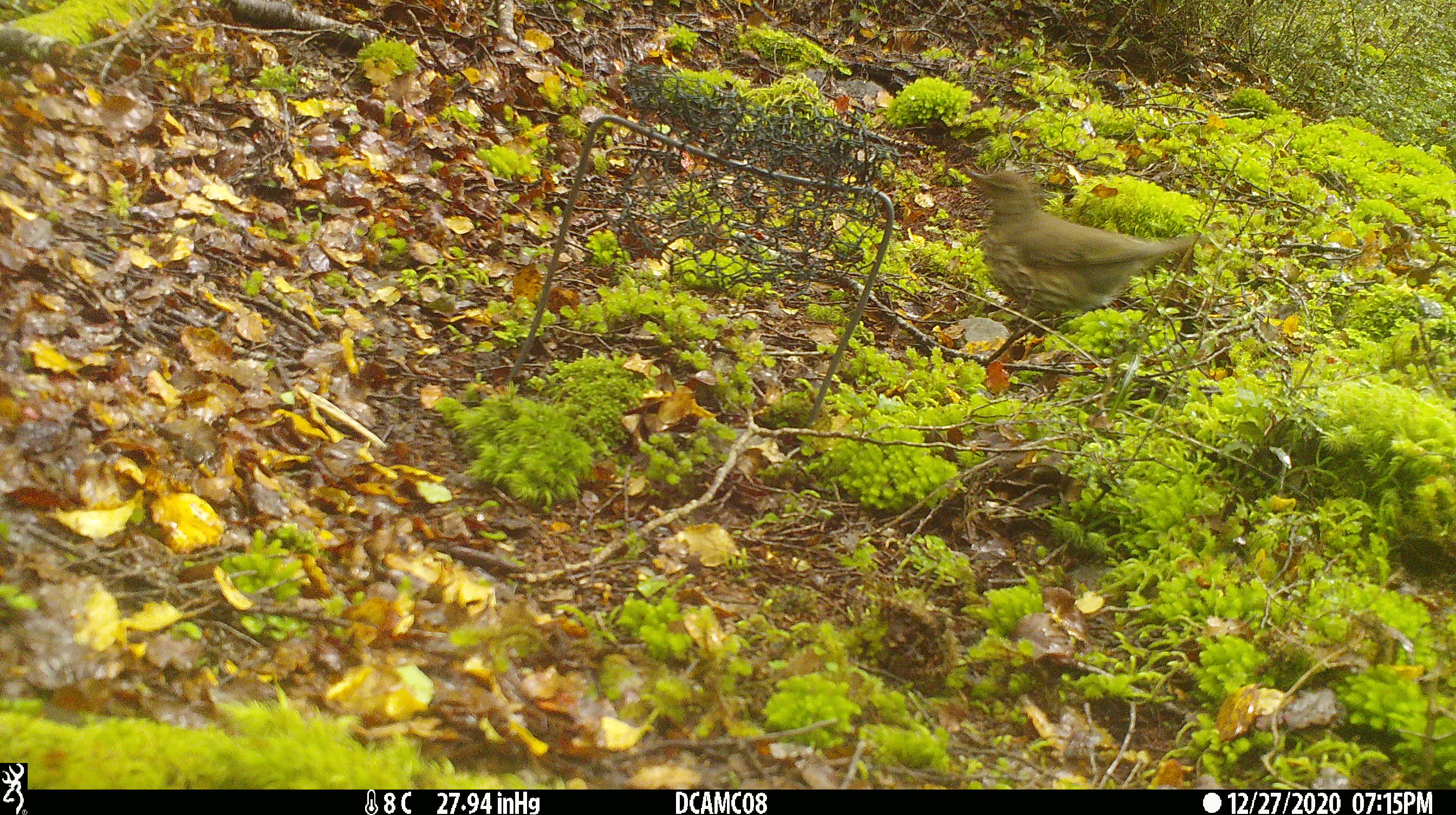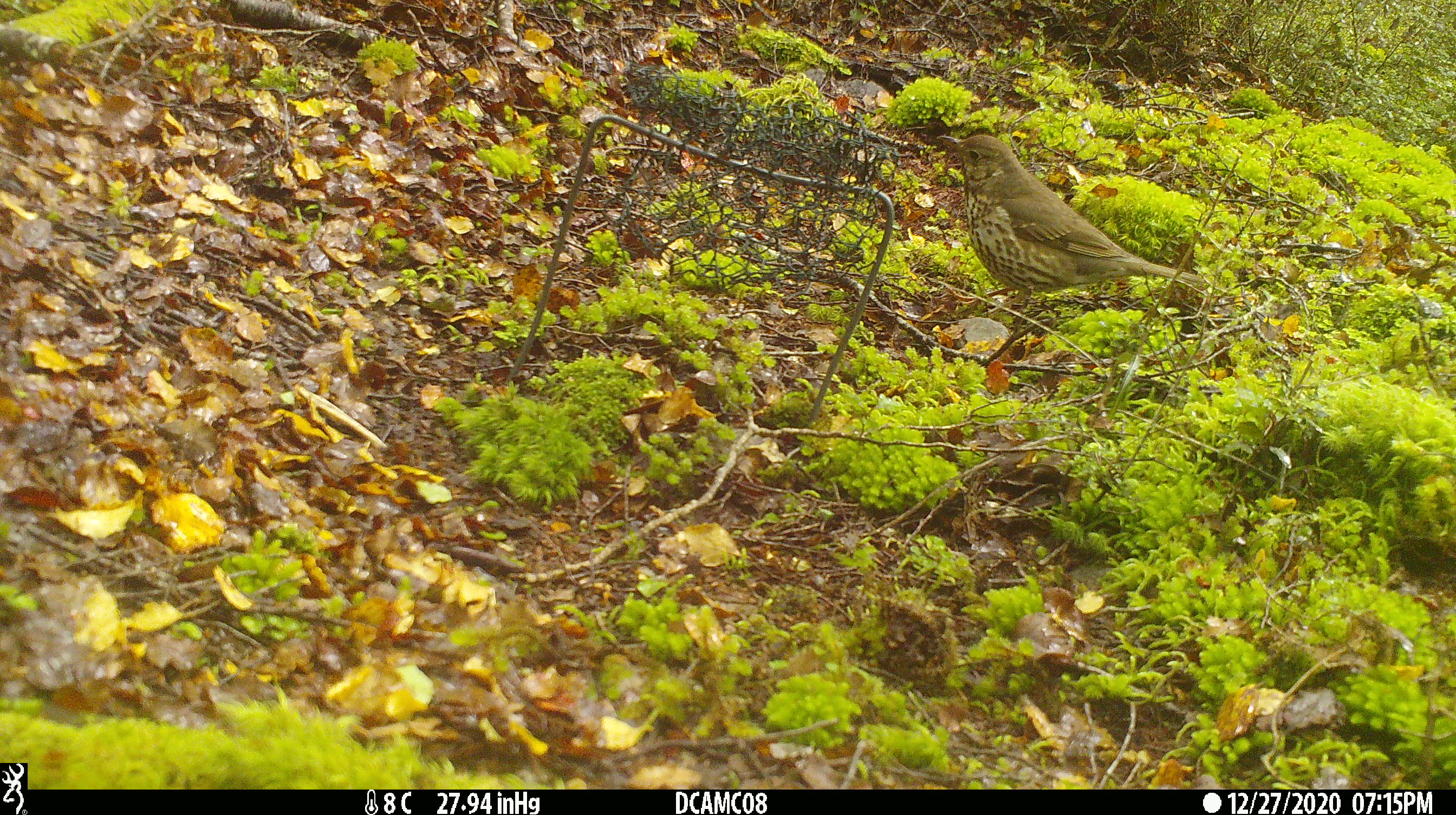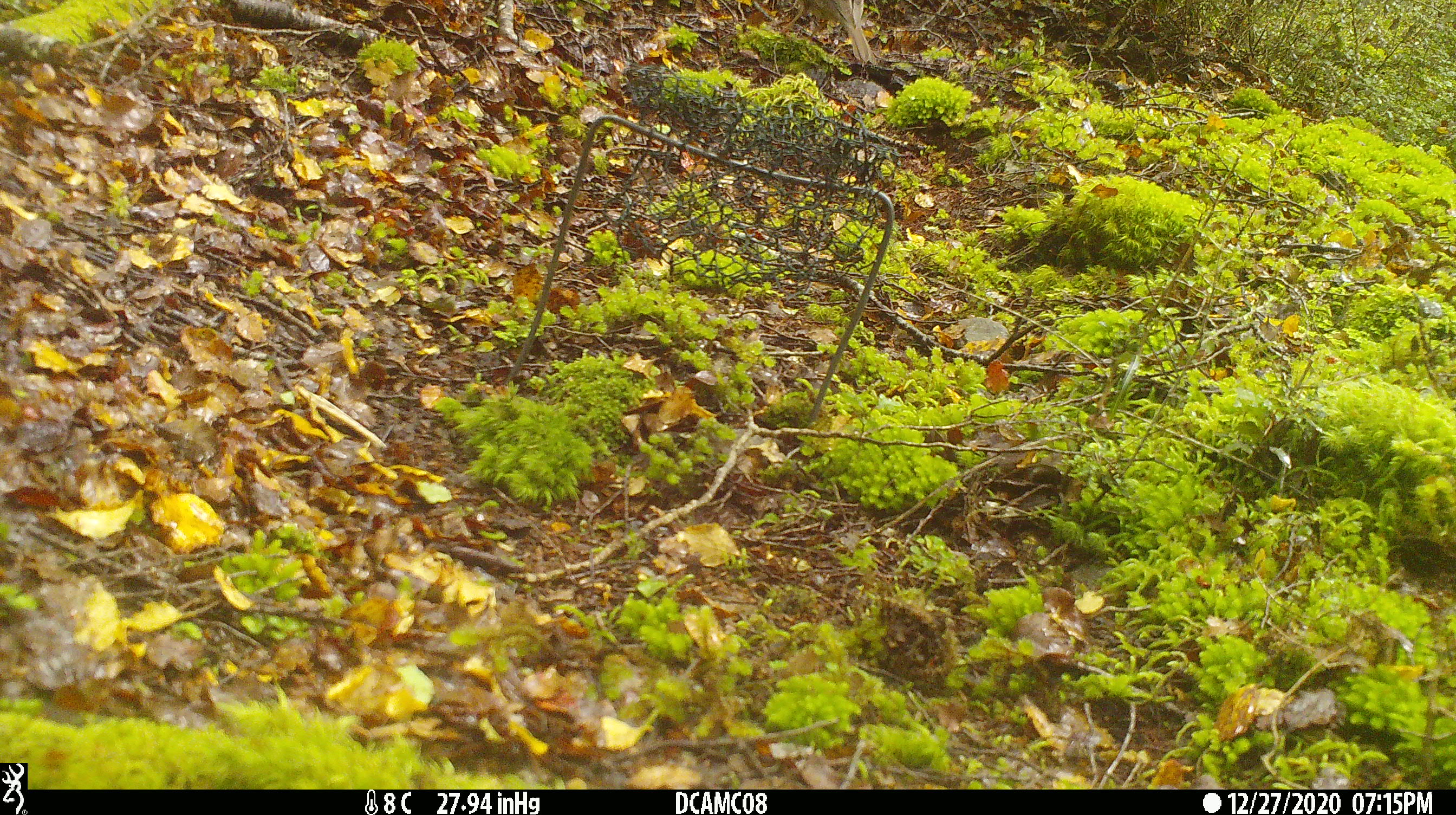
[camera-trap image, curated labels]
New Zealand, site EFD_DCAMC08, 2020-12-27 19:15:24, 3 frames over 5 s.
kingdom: Animalia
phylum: Chordata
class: Aves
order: Passeriformes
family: Turdidae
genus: Turdus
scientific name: Turdus philomelos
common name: song thrush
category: thrush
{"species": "thrush (song thrush) (Turdus philomelos)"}